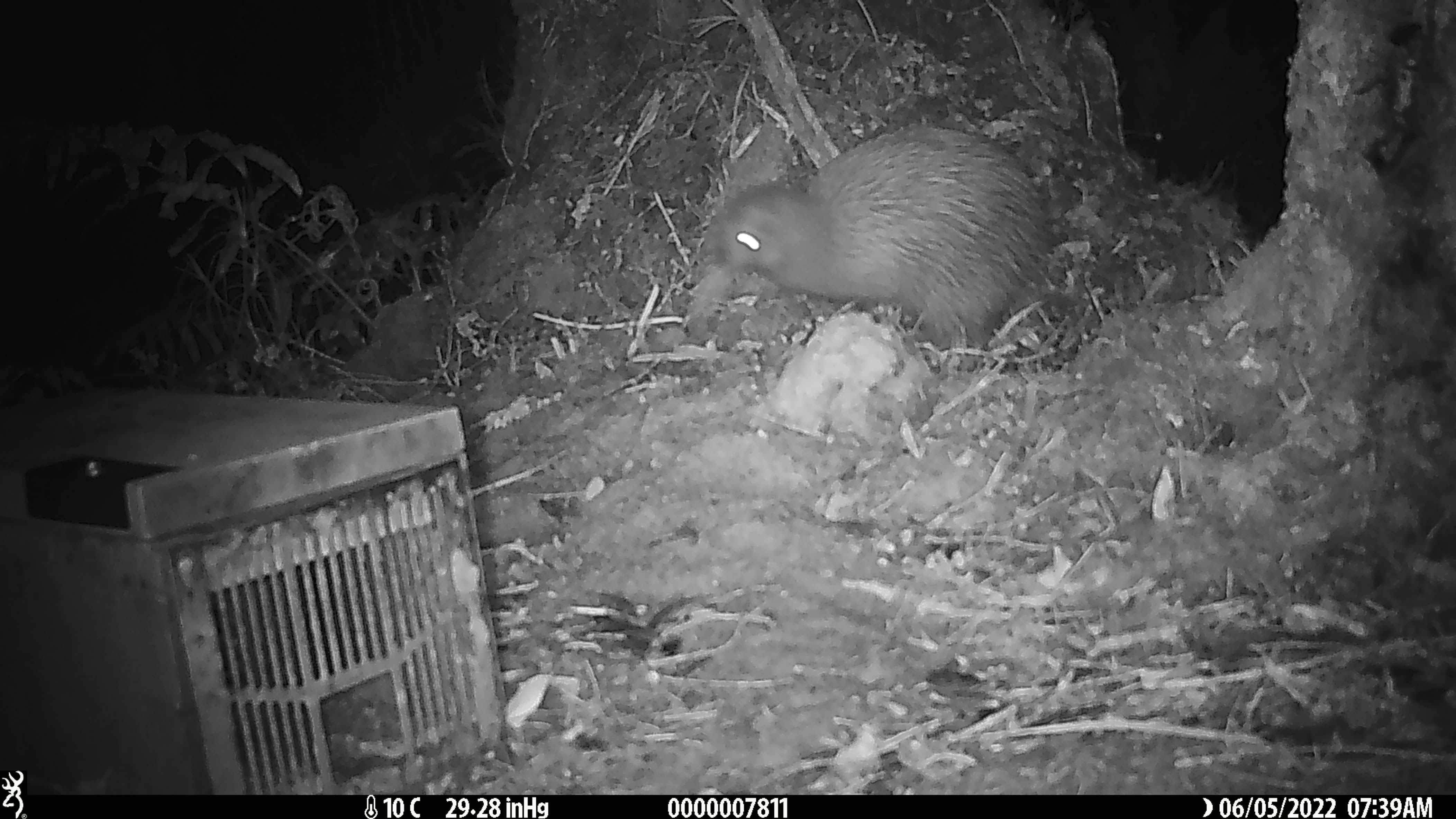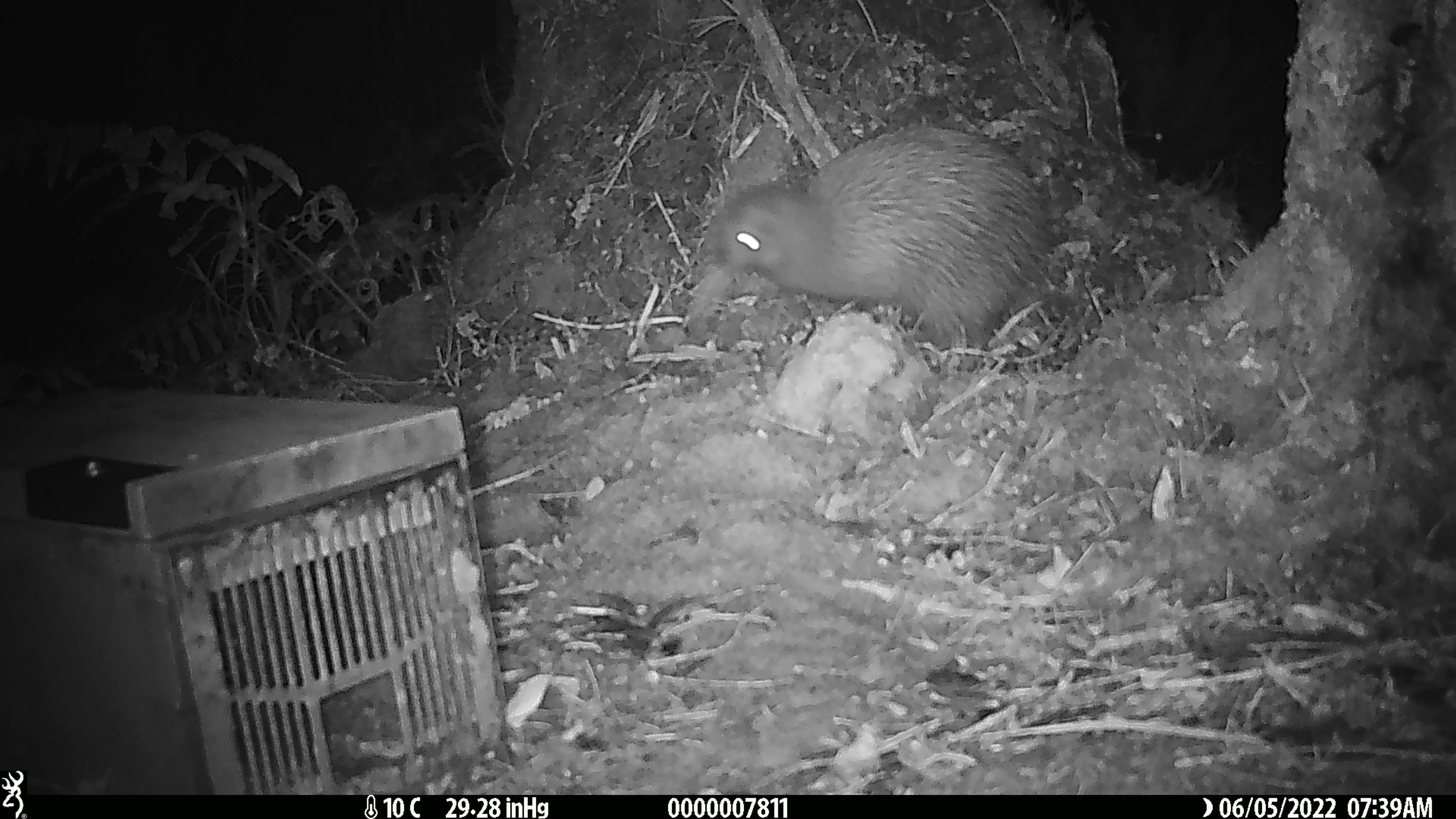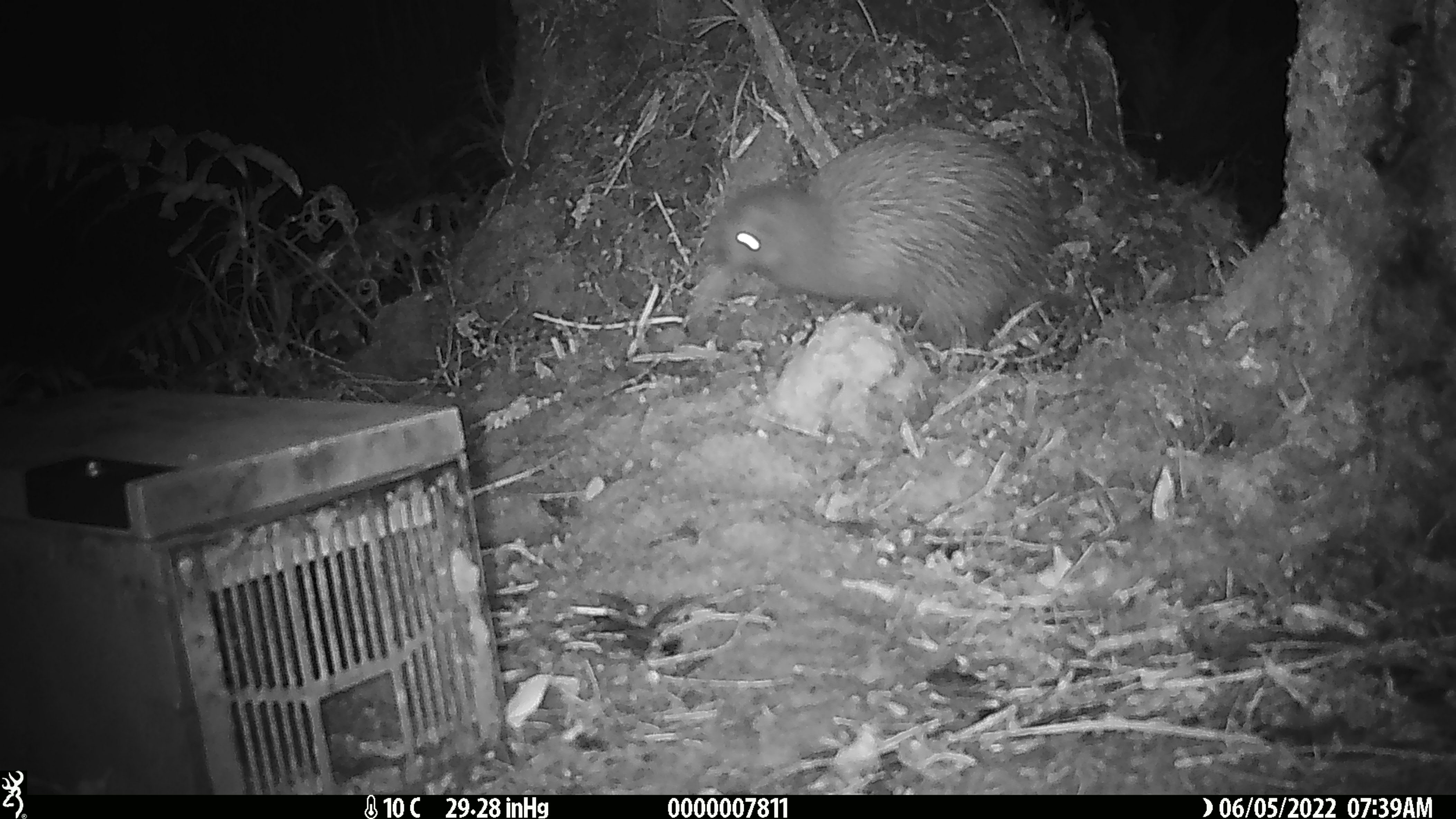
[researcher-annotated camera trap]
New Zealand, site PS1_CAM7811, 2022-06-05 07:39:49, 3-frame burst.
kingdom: Animalia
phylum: Chordata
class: Aves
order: Apterygiformes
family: Apterygidae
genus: Apteryx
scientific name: Apteryx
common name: kiwi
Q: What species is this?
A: Kiwi (Apteryx).